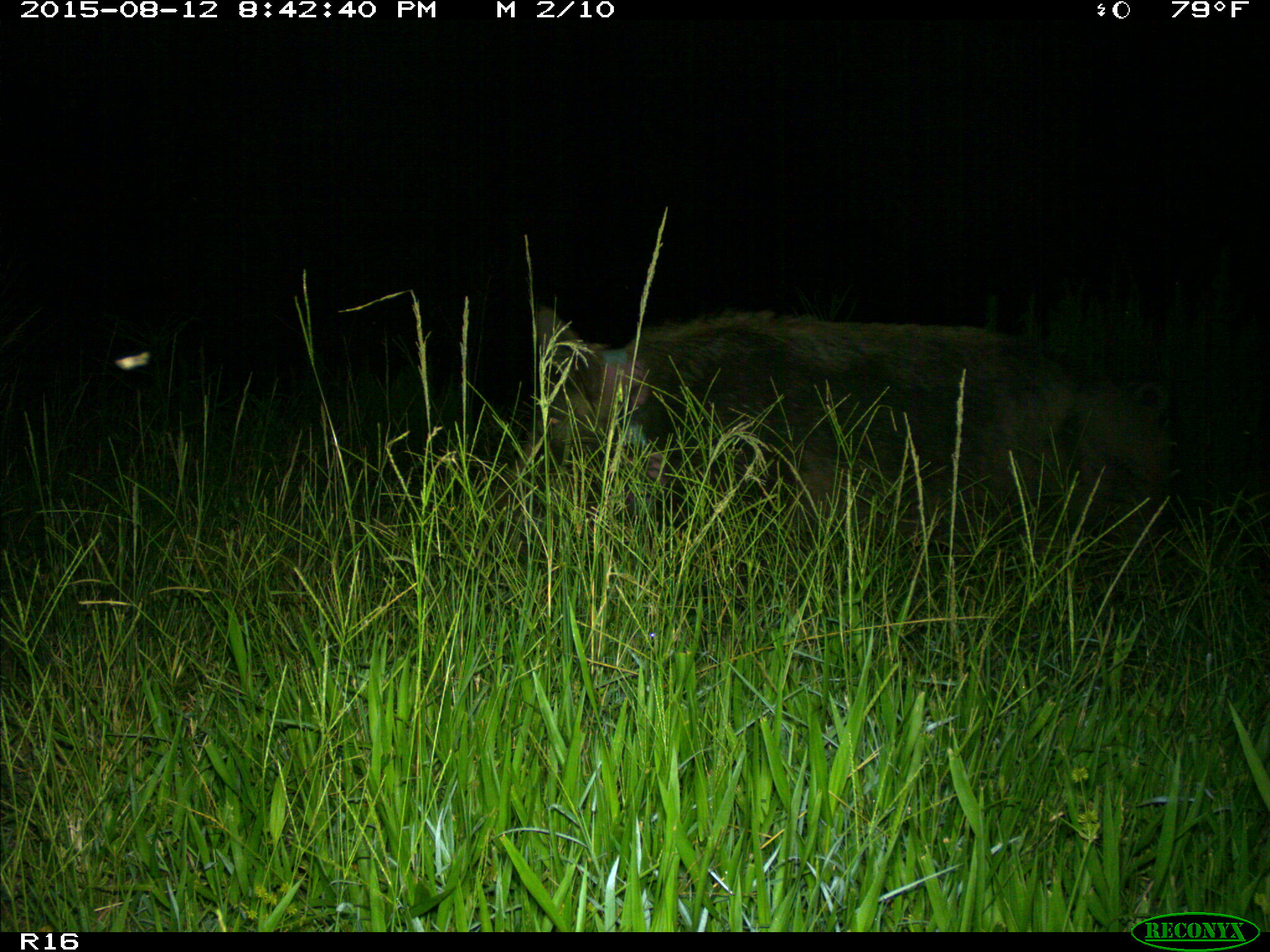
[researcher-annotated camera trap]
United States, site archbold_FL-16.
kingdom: Animalia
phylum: Chordata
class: Mammalia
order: Artiodactyla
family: Suidae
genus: Sus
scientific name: Sus scrofa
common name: wild boar